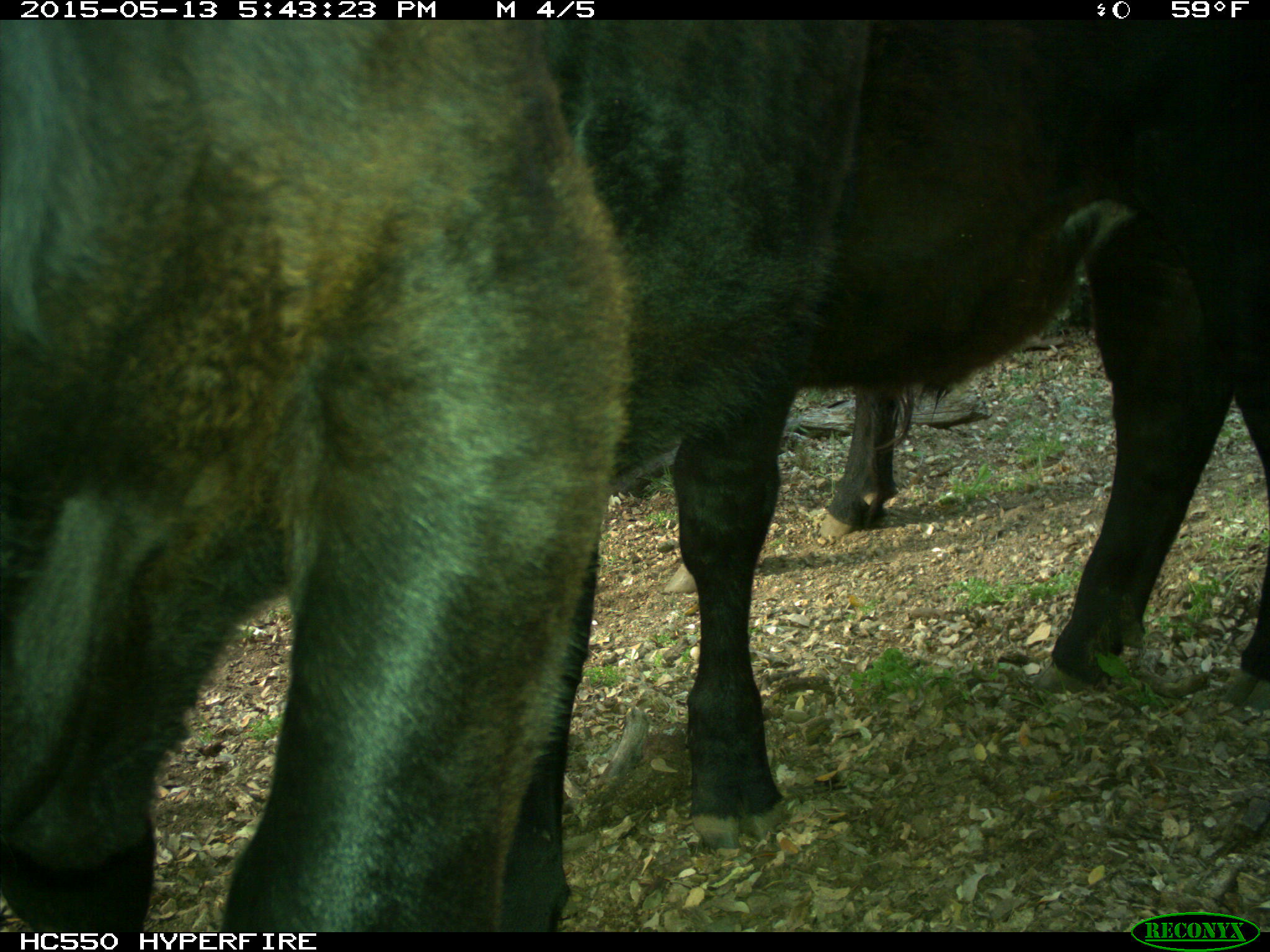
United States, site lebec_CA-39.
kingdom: Animalia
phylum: Chordata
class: Mammalia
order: Artiodactyla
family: Bovidae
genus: Bos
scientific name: Bos taurus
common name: domestic cow